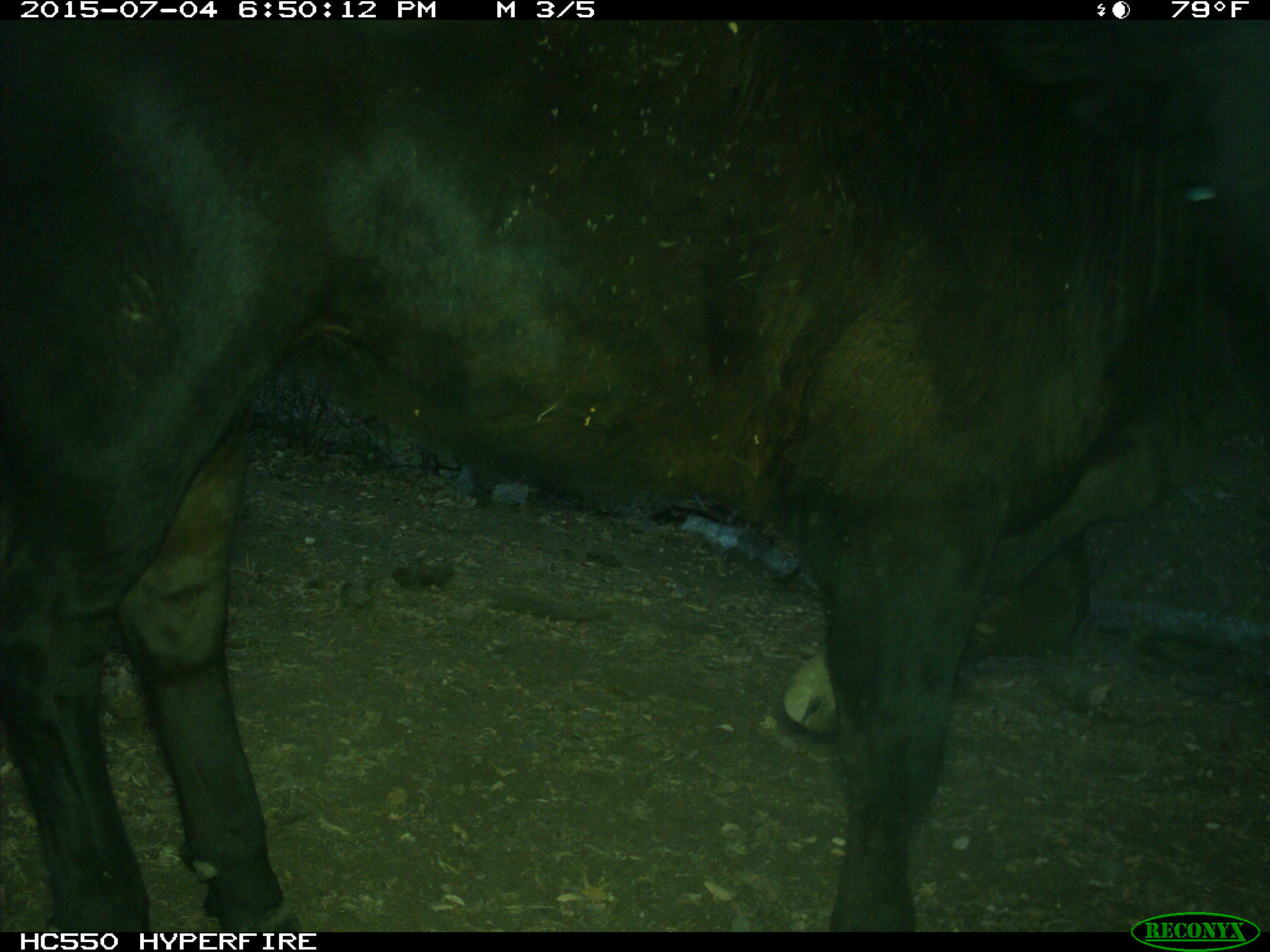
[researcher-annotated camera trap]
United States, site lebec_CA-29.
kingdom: Animalia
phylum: Chordata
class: Mammalia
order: Artiodactyla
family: Bovidae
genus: Bos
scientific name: Bos taurus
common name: domestic cow